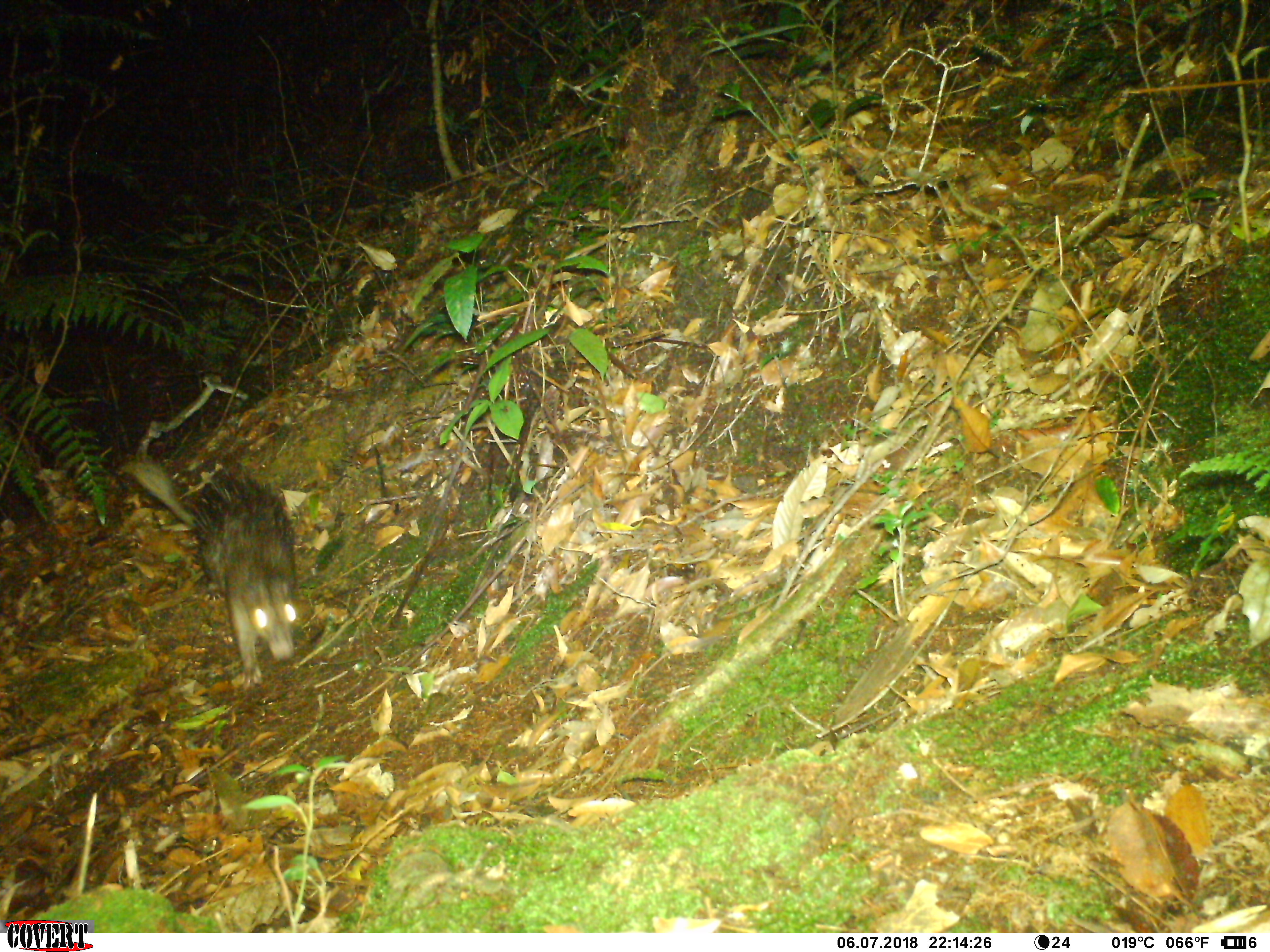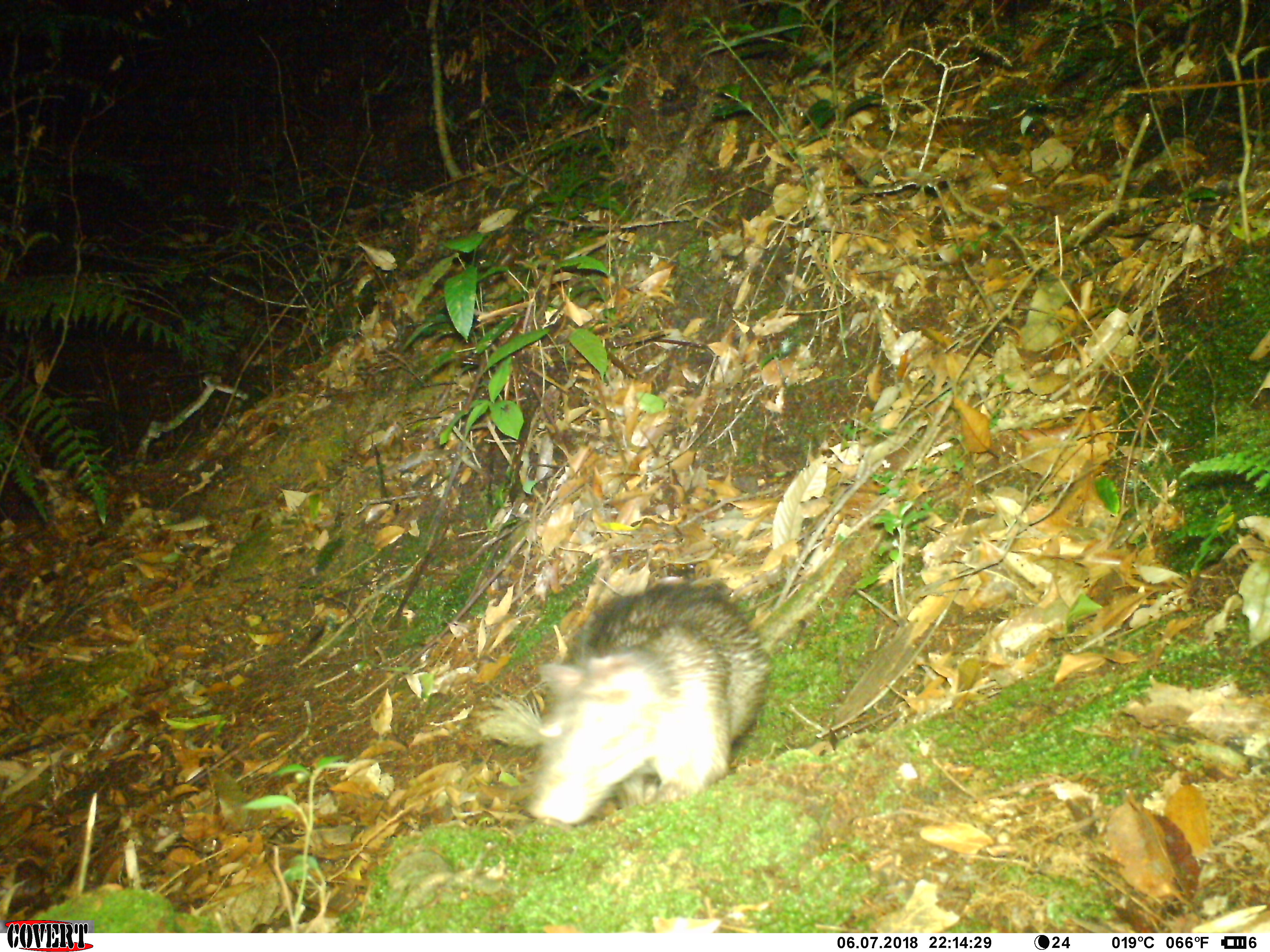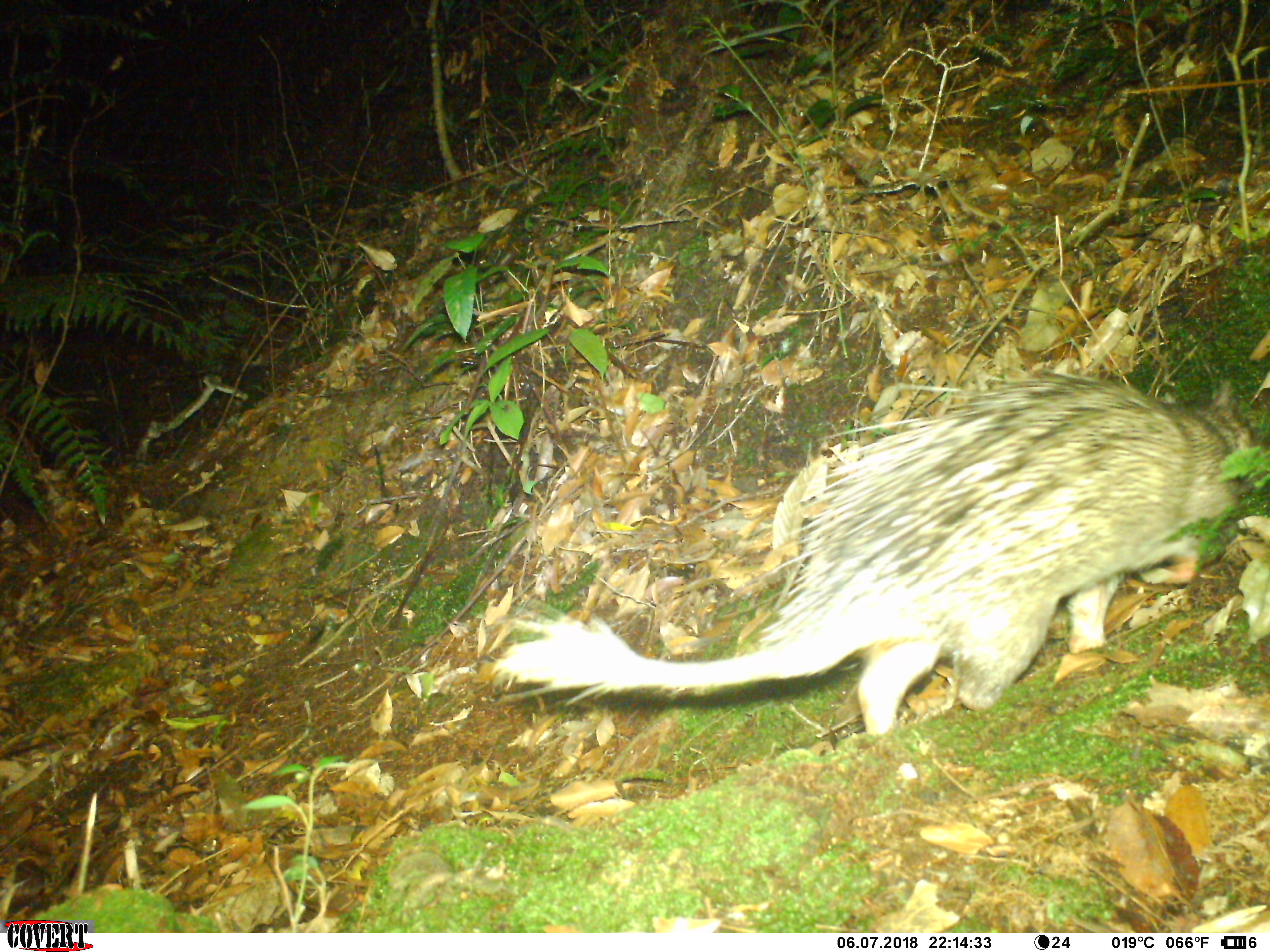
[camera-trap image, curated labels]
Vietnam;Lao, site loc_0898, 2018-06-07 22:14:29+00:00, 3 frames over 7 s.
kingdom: Animalia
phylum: Chordata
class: Mammalia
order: Rodentia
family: Hystricidae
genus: Atherurus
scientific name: Atherurus macrourus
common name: asiatic brush-tailed porcupine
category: asiatic brush tailed porcupine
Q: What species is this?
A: Asiatic brush tailed porcupine (asiatic brush-tailed porcupine) (Atherurus macrourus).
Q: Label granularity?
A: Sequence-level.